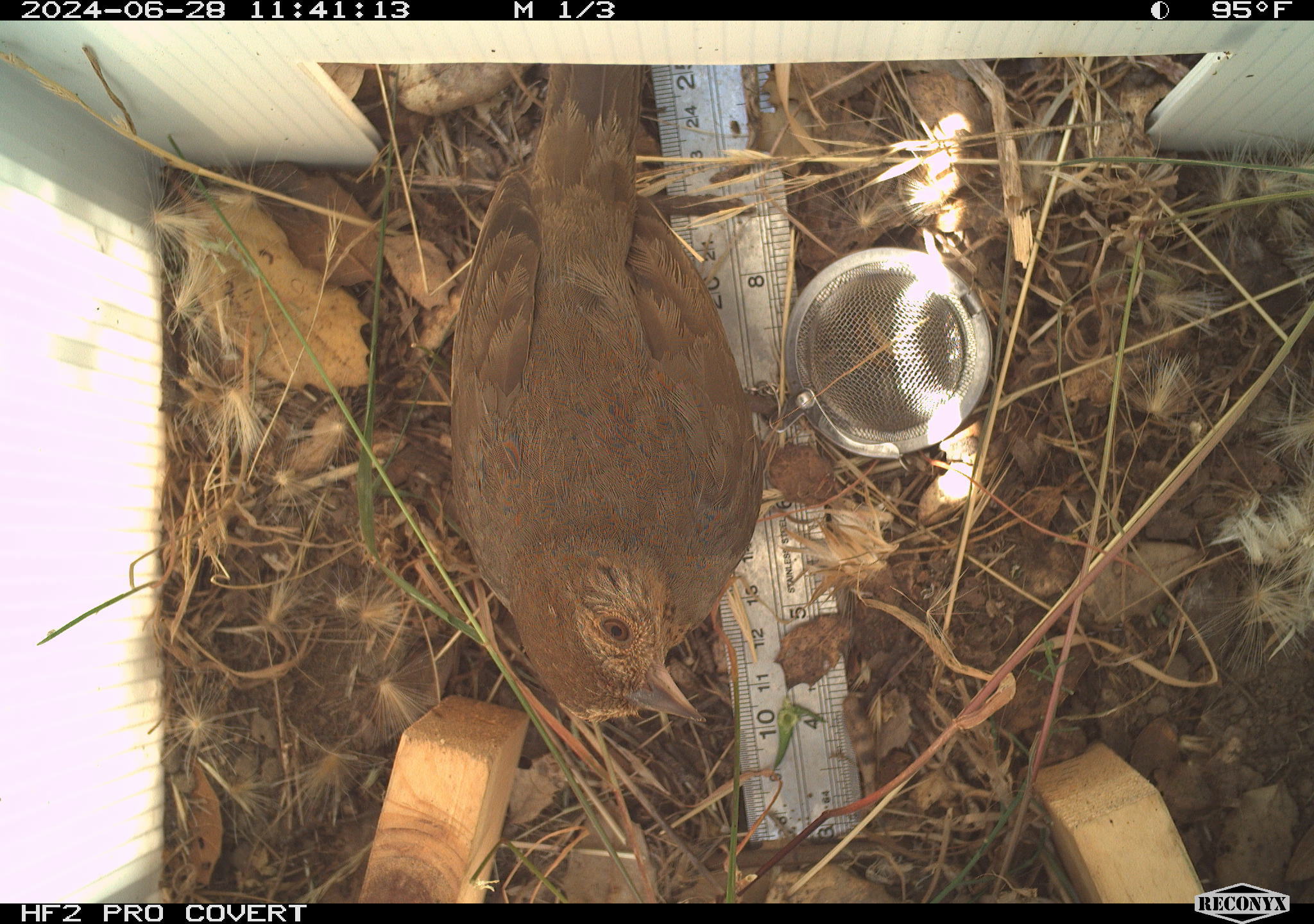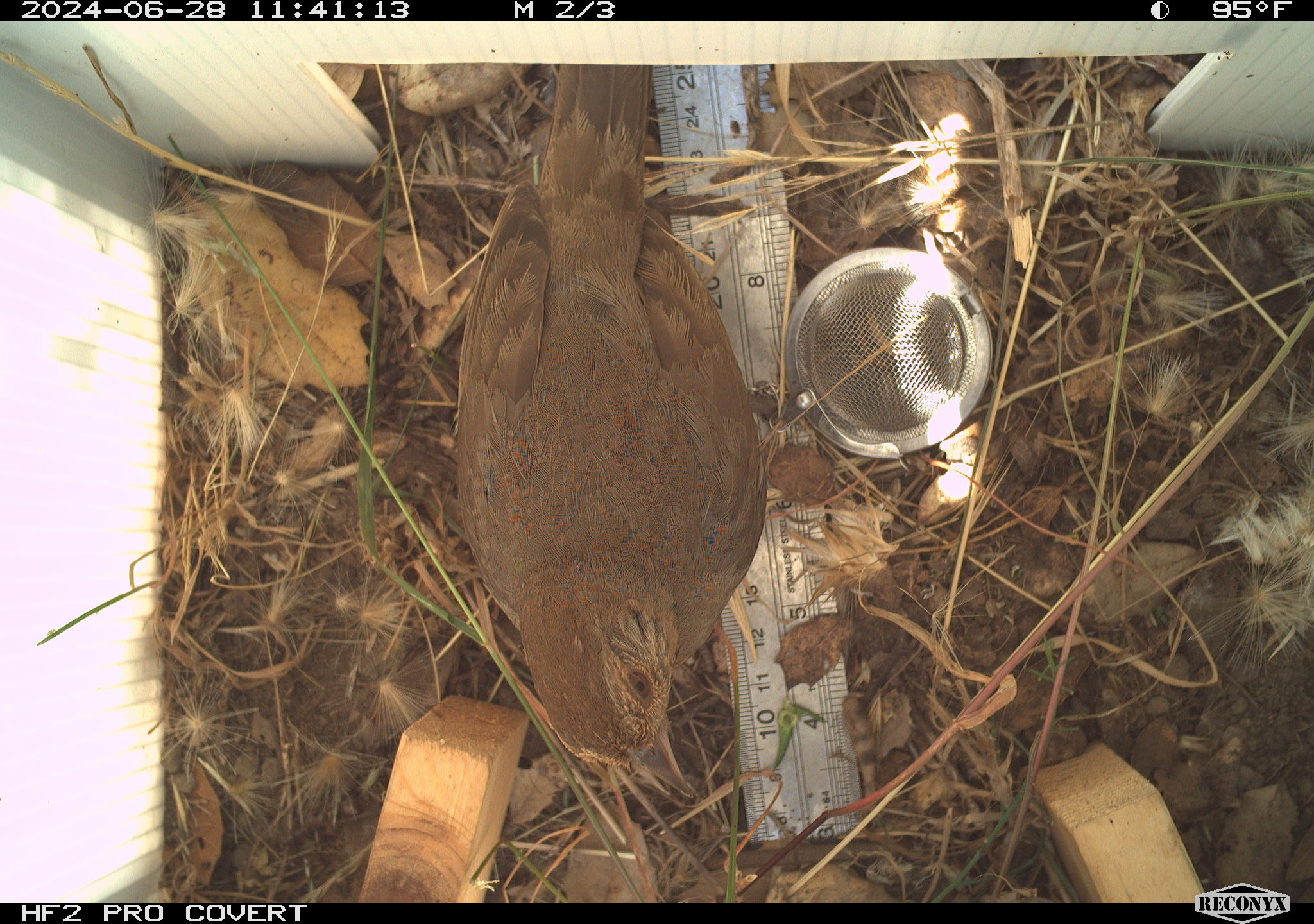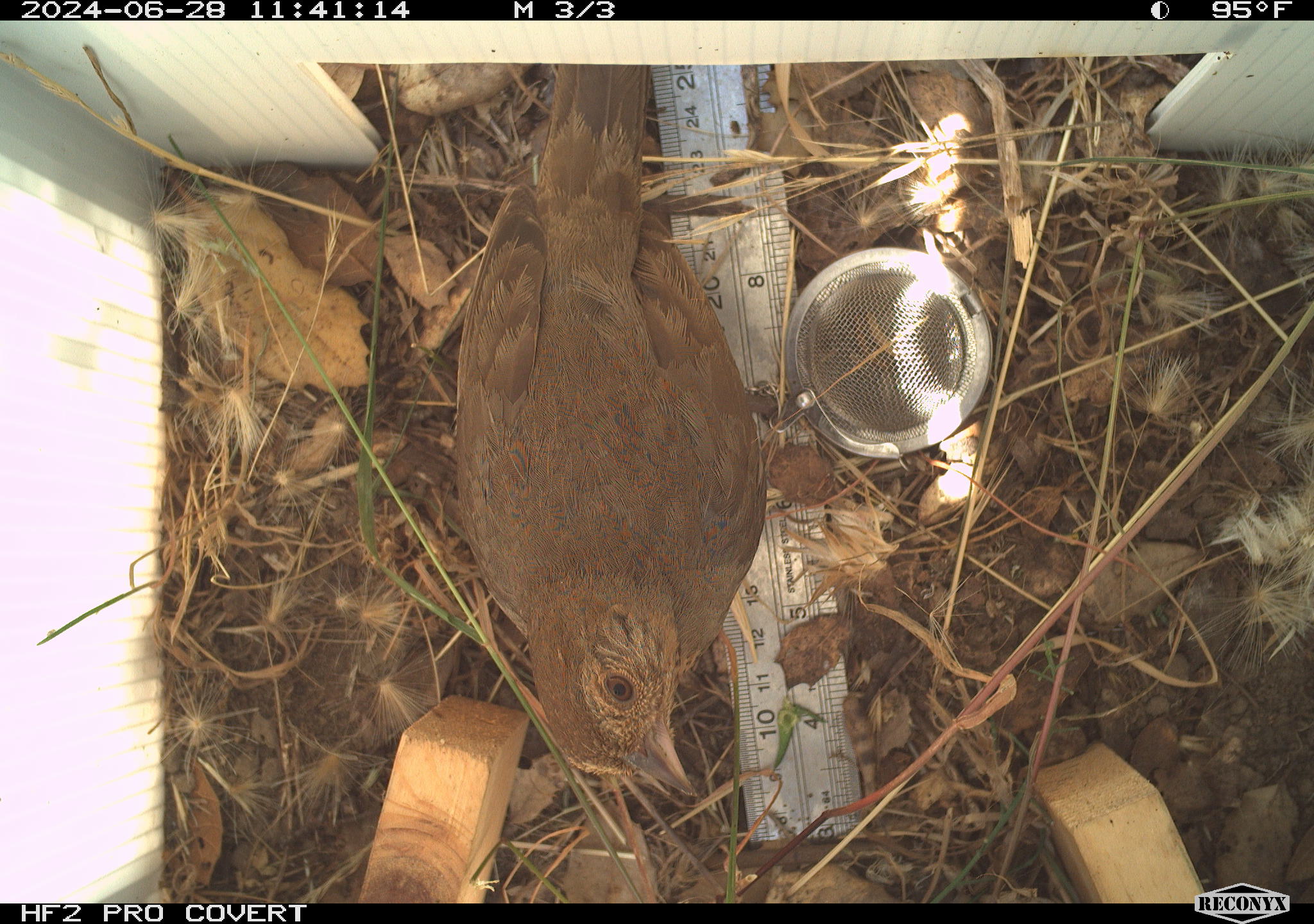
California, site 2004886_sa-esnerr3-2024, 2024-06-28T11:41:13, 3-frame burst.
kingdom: Animalia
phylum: Chordata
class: Aves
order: Passeriformes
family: Passerellidae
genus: Melozone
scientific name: Melozone crissalis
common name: california towhee